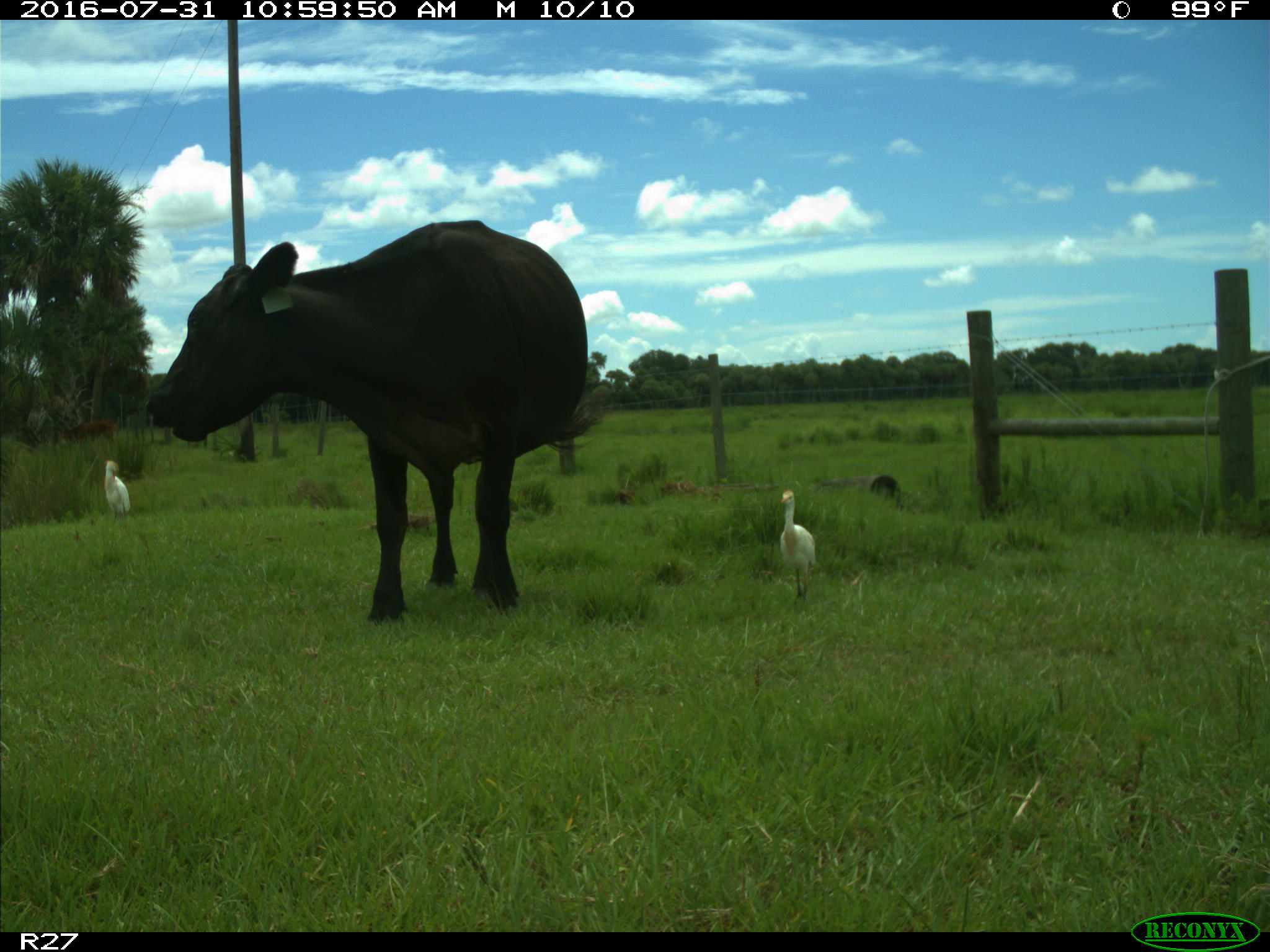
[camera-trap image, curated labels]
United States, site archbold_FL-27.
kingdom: Animalia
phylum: Chordata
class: Mammalia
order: Artiodactyla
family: Bovidae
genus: Bos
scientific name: Bos taurus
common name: domestic cow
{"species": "Bos taurus (domestic cow)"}